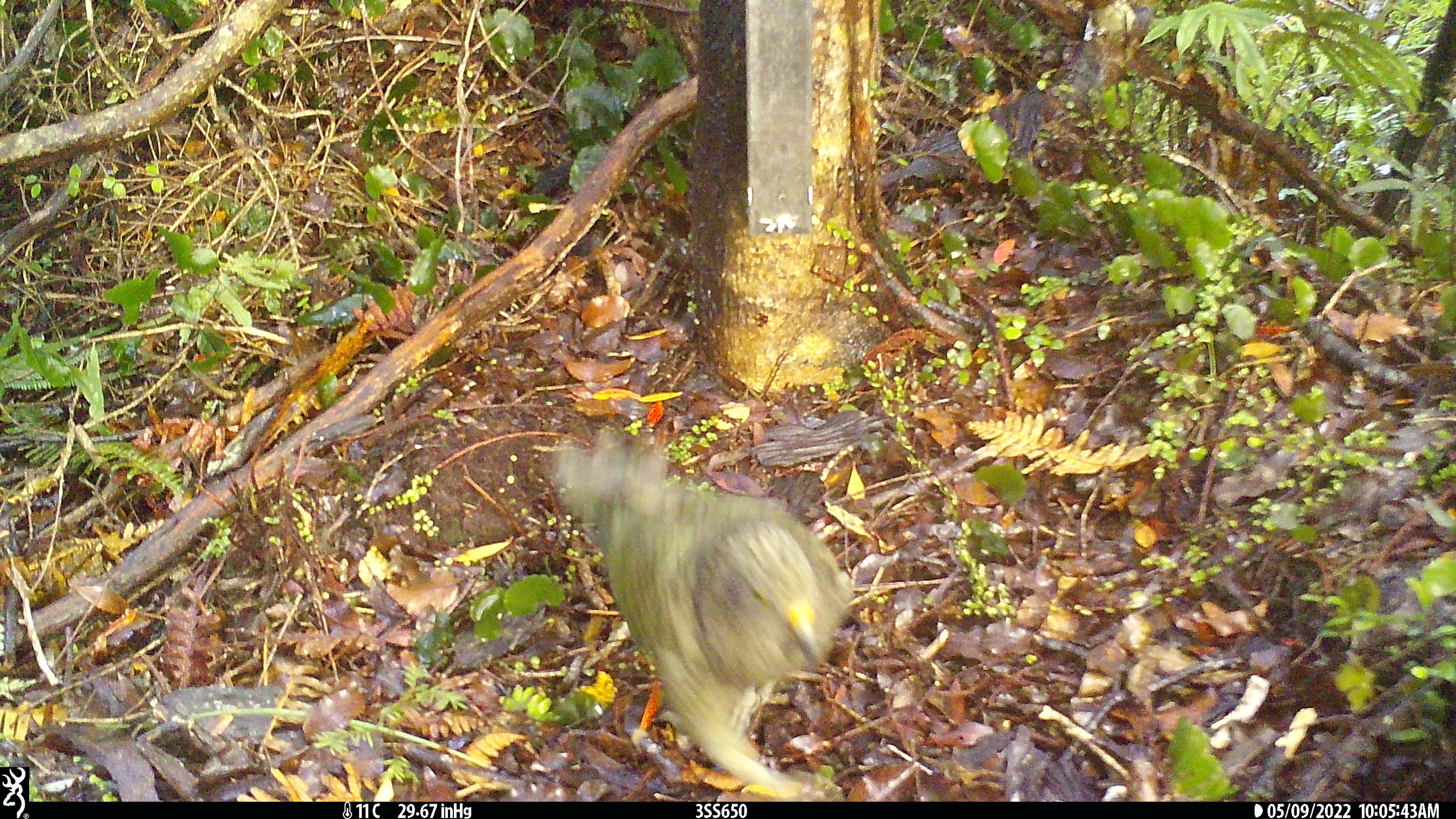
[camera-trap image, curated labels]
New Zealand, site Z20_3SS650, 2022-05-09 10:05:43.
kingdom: Animalia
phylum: Chordata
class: Aves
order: Psittaciformes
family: Strigopidae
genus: Nestor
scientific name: Nestor notabilis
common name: kea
Kea (Nestor notabilis).